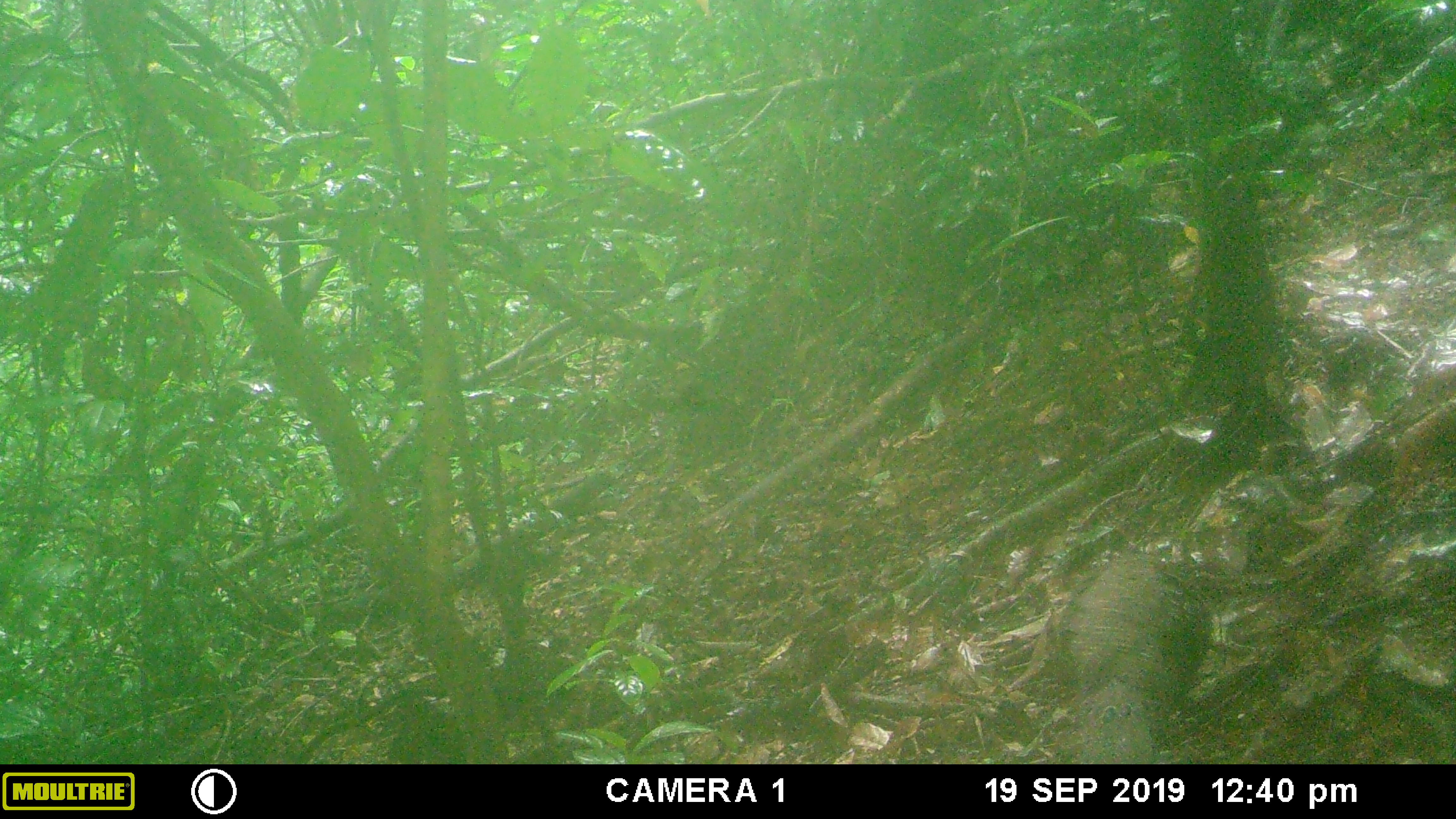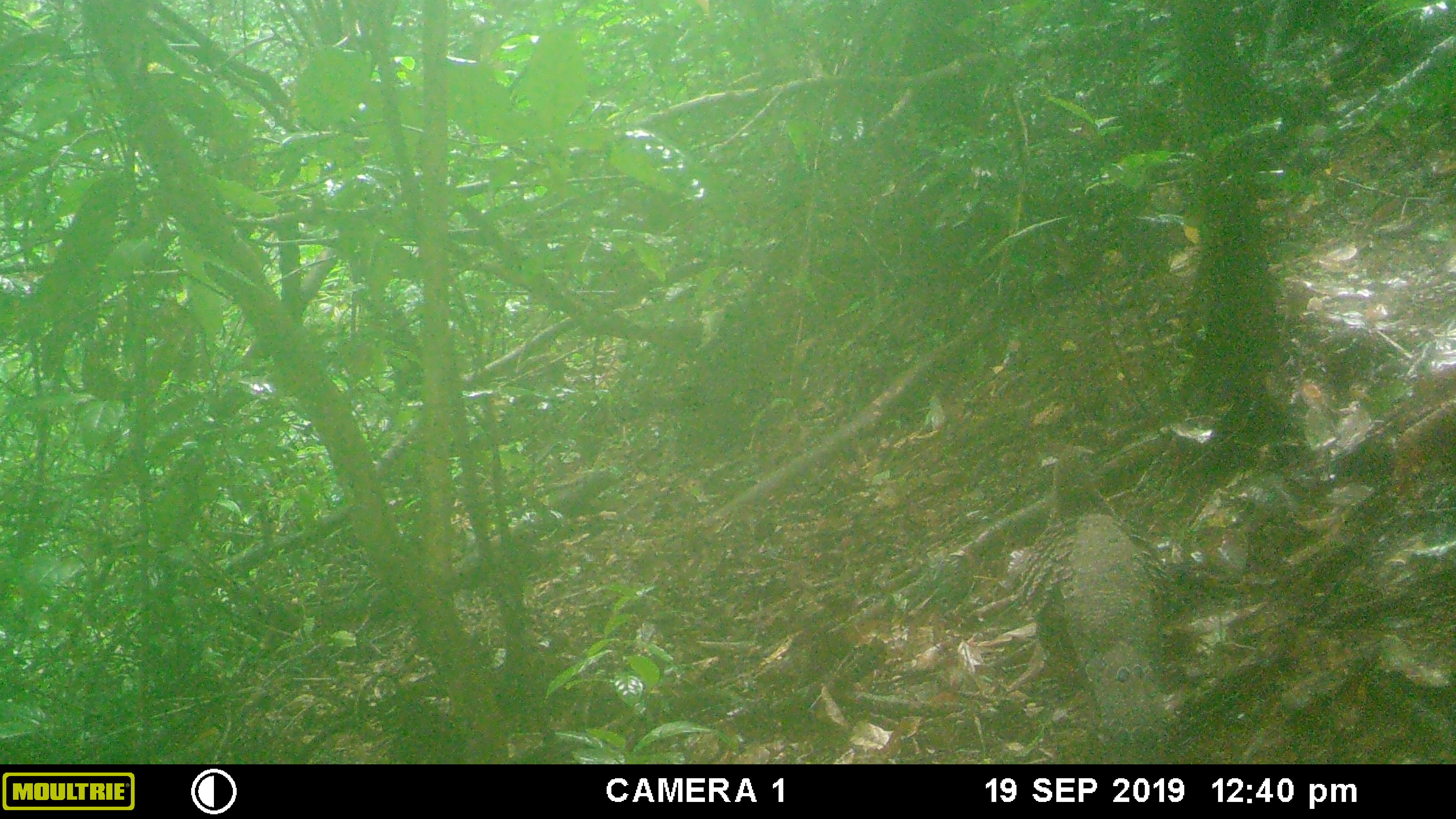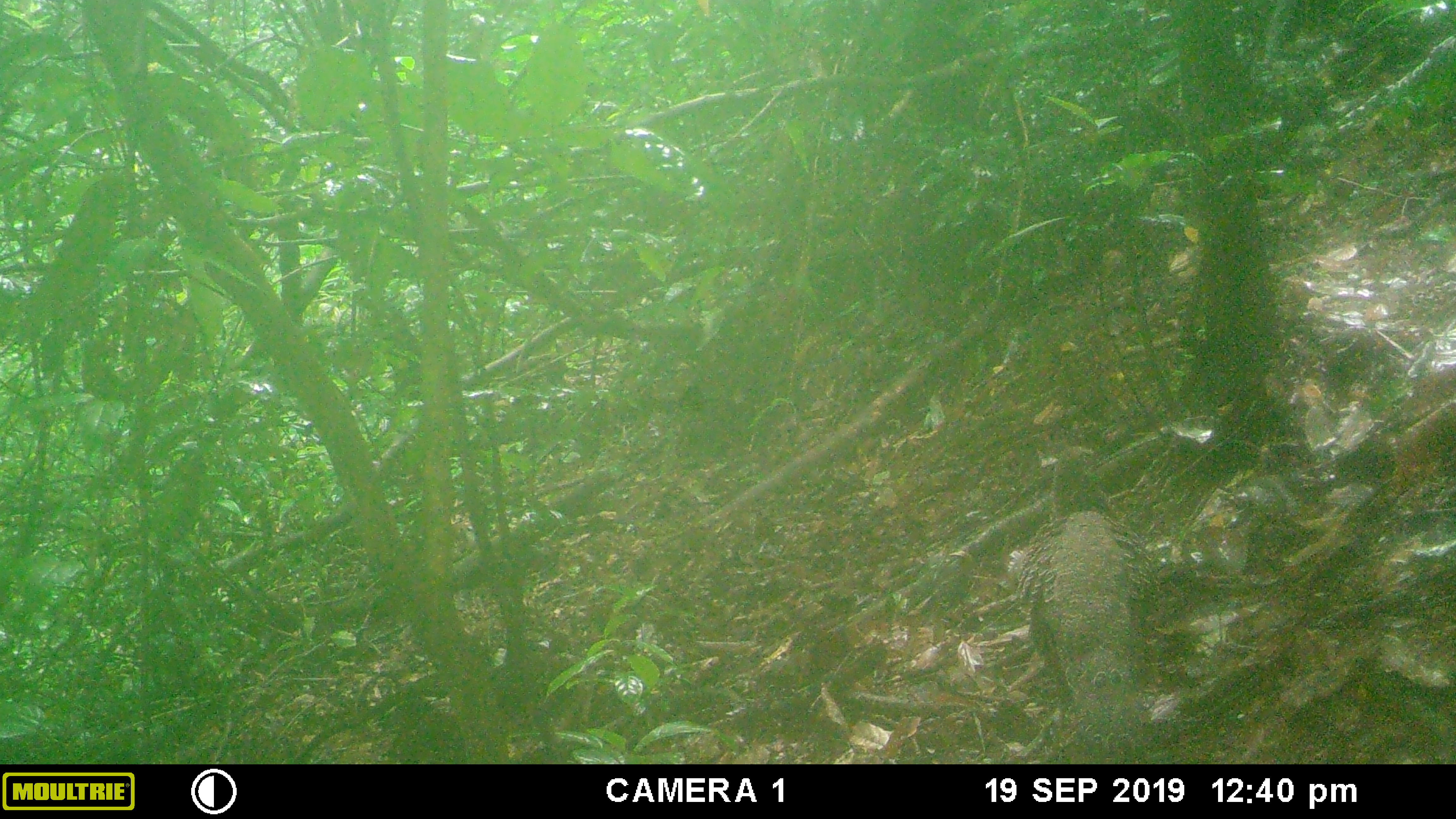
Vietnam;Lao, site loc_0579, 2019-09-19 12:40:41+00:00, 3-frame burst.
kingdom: Animalia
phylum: Chordata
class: Aves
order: Galliformes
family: Phasianidae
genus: Polyplectron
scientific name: Polyplectron bicalcaratum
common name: gray peacock-pheasant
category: grey peacock pheasant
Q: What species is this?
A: Grey peacock pheasant (gray peacock-pheasant) (Polyplectron bicalcaratum).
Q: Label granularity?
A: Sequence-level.